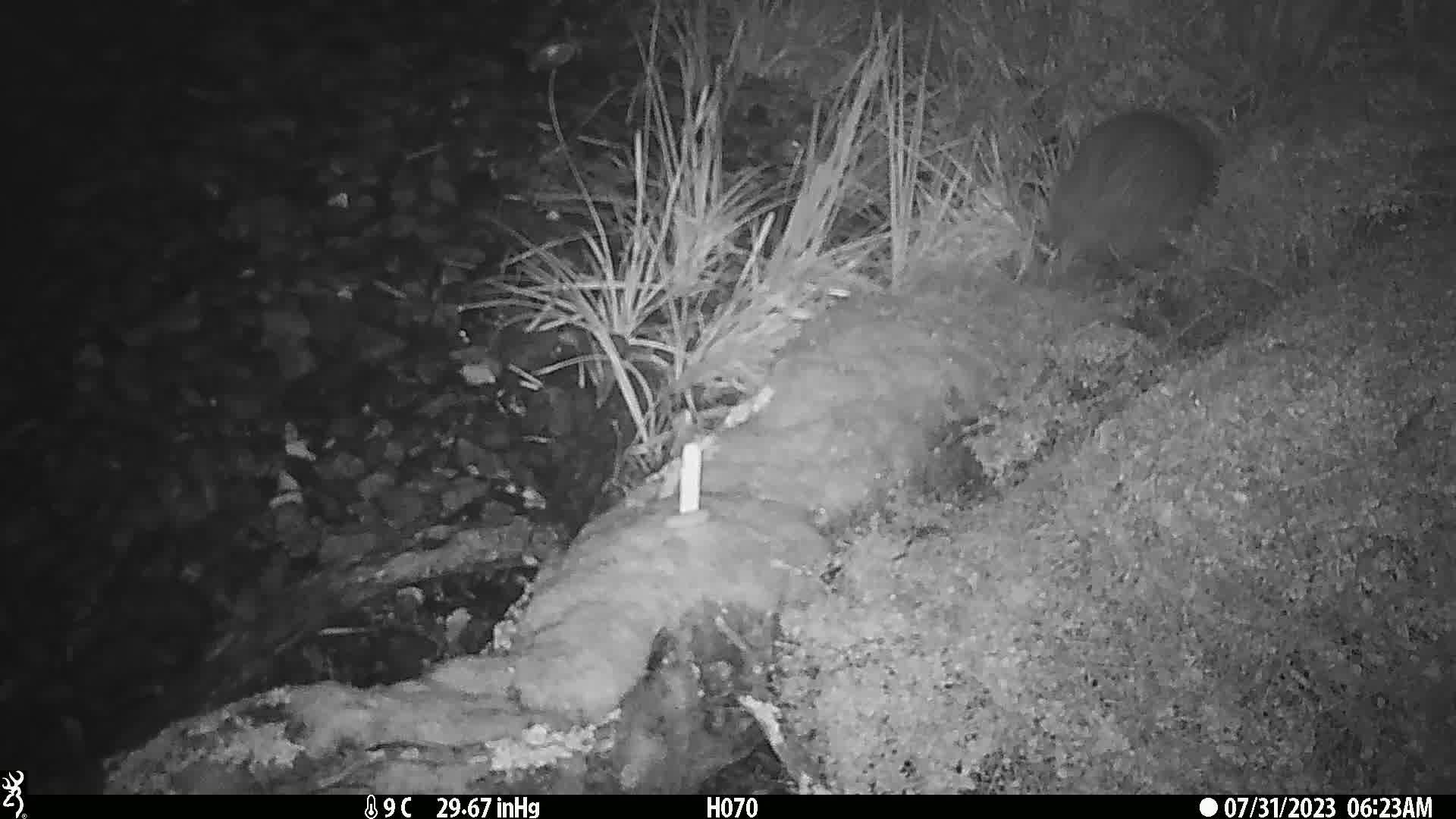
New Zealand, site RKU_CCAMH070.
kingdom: Animalia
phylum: Chordata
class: Aves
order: Apterygiformes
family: Apterygidae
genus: Apteryx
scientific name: Apteryx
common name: kiwi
Kiwi (Apteryx).